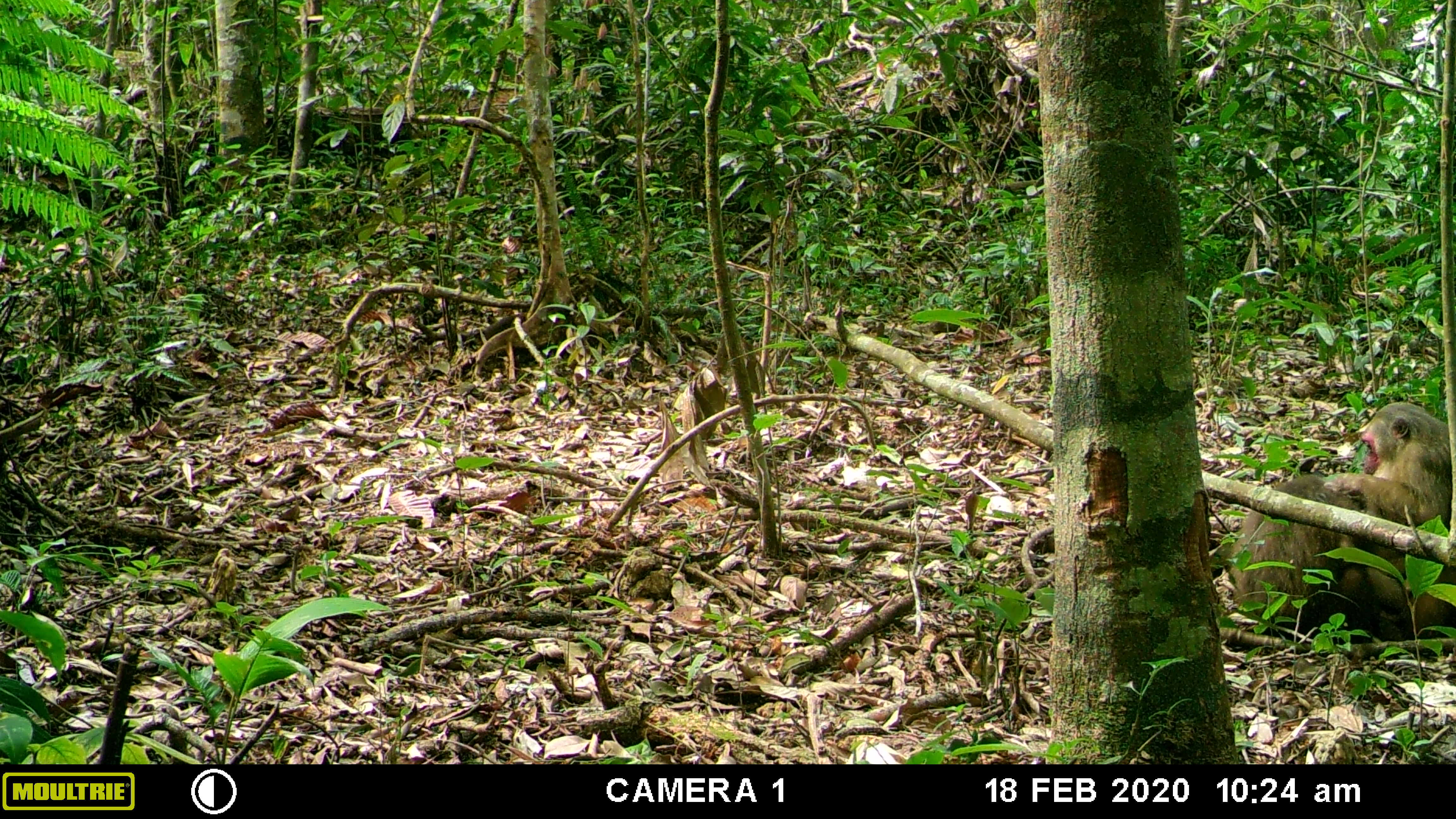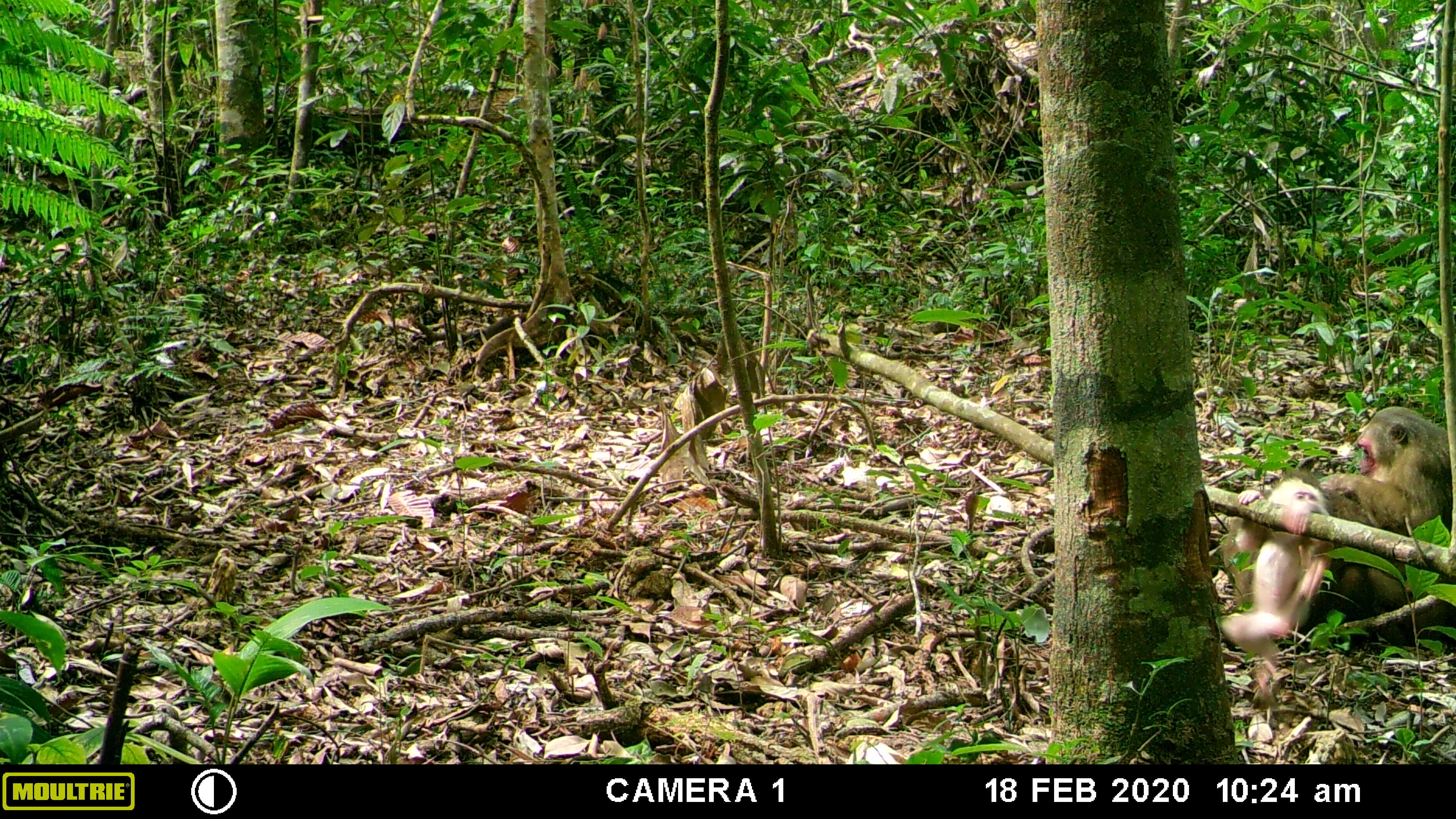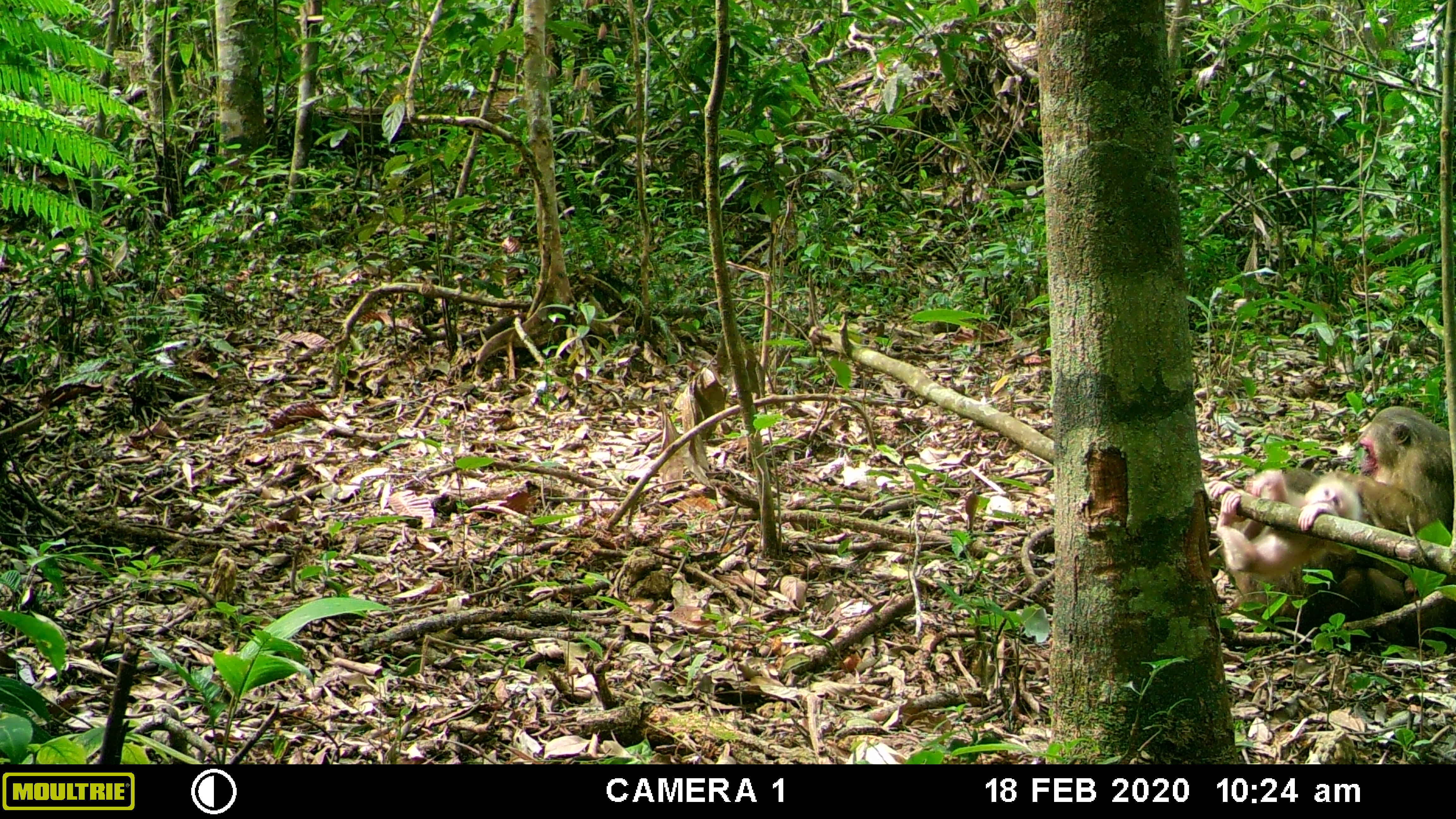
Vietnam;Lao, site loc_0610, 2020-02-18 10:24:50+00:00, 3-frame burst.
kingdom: Animalia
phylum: Chordata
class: Mammalia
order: Primates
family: Cercopithecidae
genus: Macaca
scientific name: Macaca arctoides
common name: stump-tailed macaque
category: stump tailed macaque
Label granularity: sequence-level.